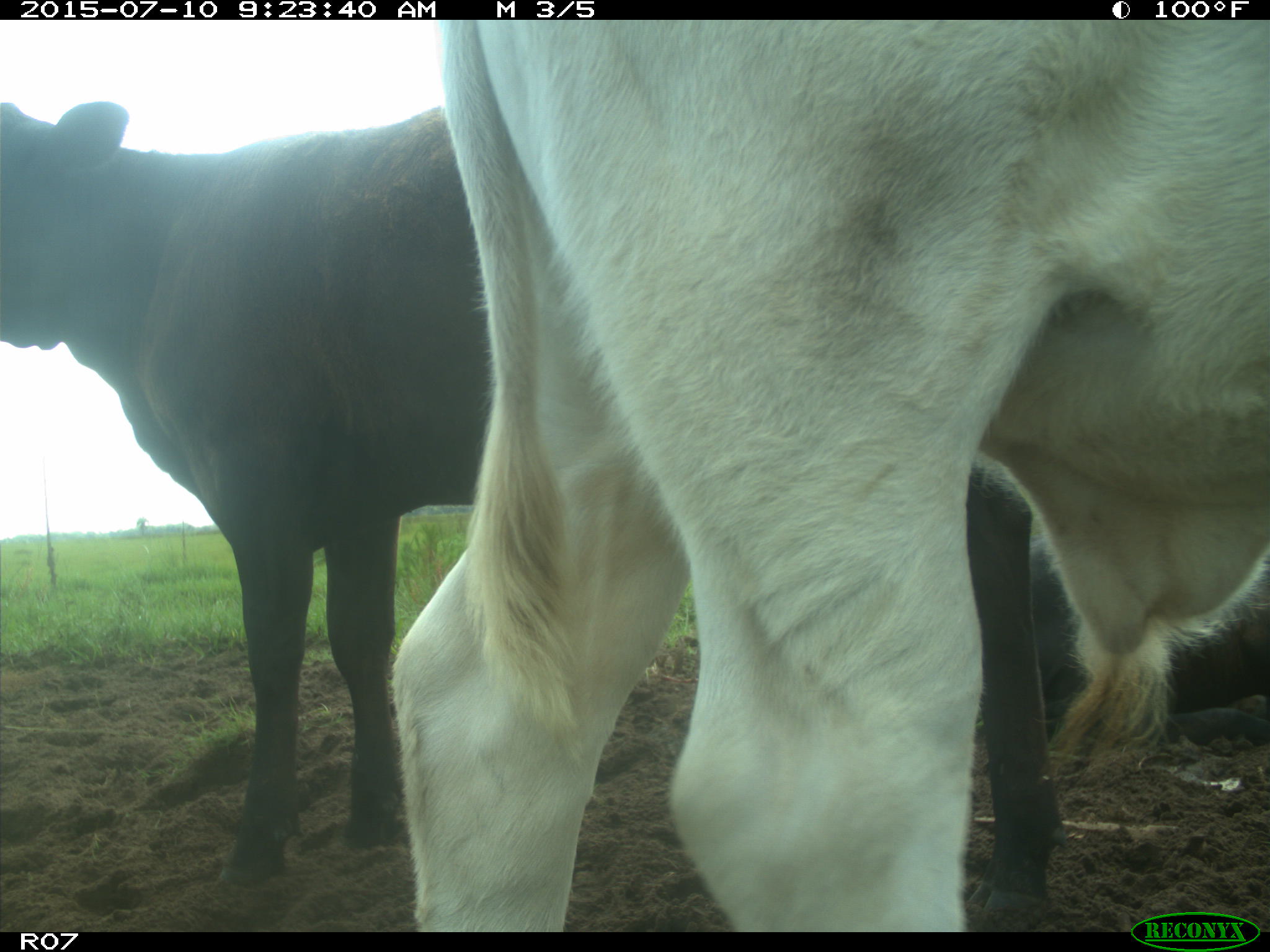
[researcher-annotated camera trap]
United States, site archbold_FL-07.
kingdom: Animalia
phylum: Chordata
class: Mammalia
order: Artiodactyla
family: Bovidae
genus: Bos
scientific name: Bos taurus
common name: domestic cow